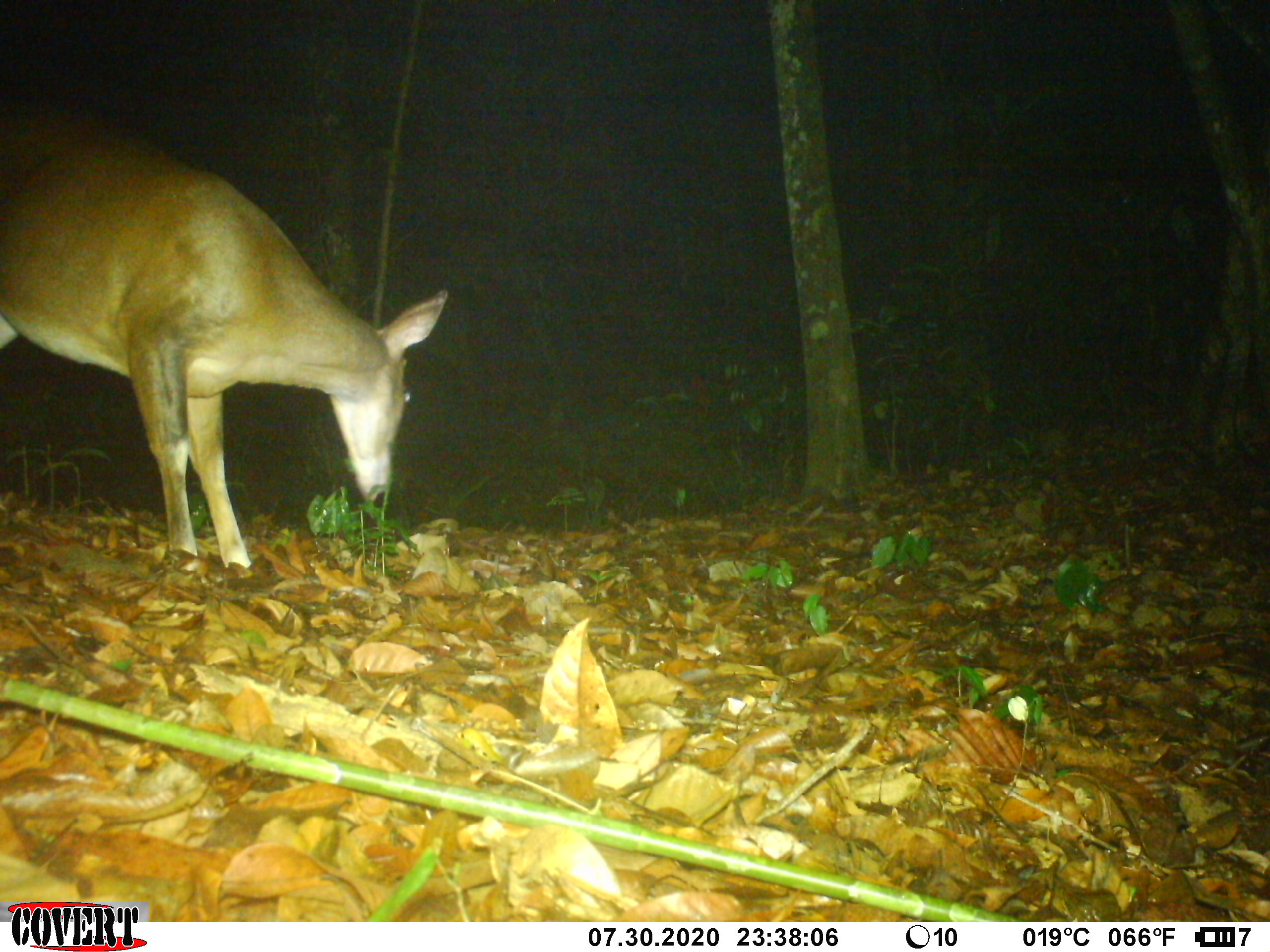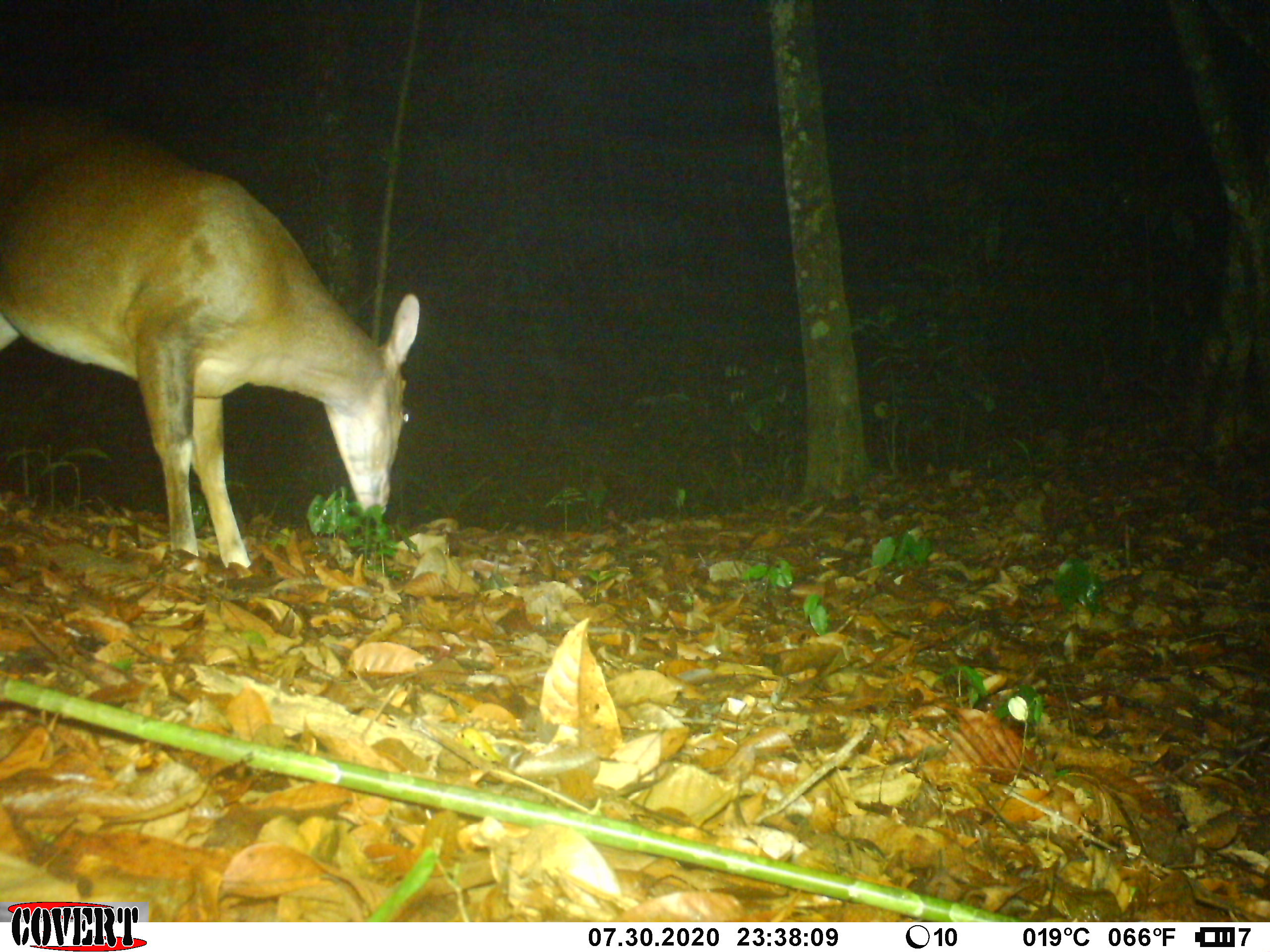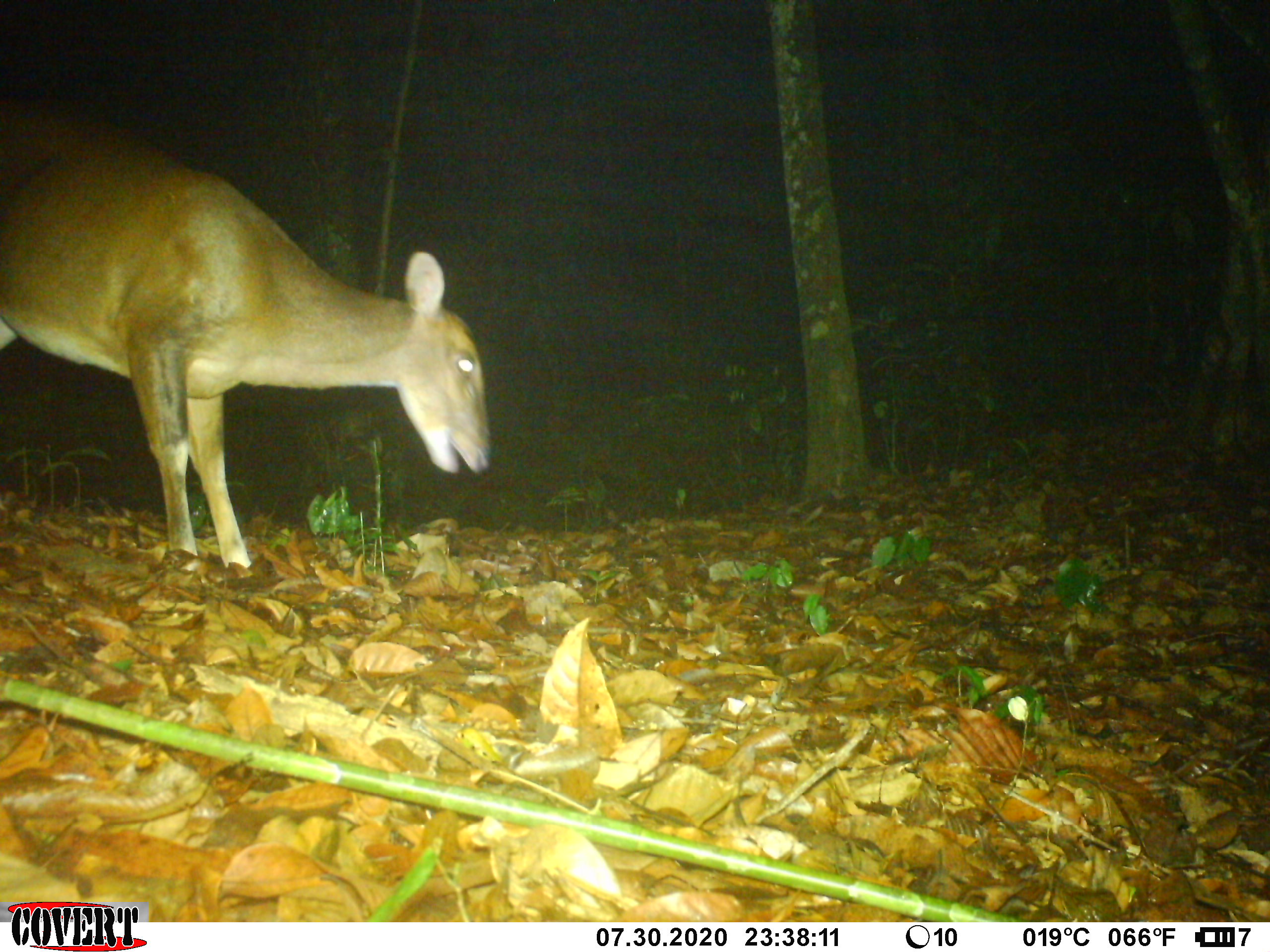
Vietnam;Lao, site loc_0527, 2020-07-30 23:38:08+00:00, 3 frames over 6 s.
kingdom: Animalia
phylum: Chordata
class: Mammalia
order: Artiodactyla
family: Cervidae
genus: Muntiacus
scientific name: Muntiacus vuquangensis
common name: large-antlered muntjac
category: large antlered muntjac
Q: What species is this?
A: Large antlered muntjac (large-antlered muntjac) (Muntiacus vuquangensis).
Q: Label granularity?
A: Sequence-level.